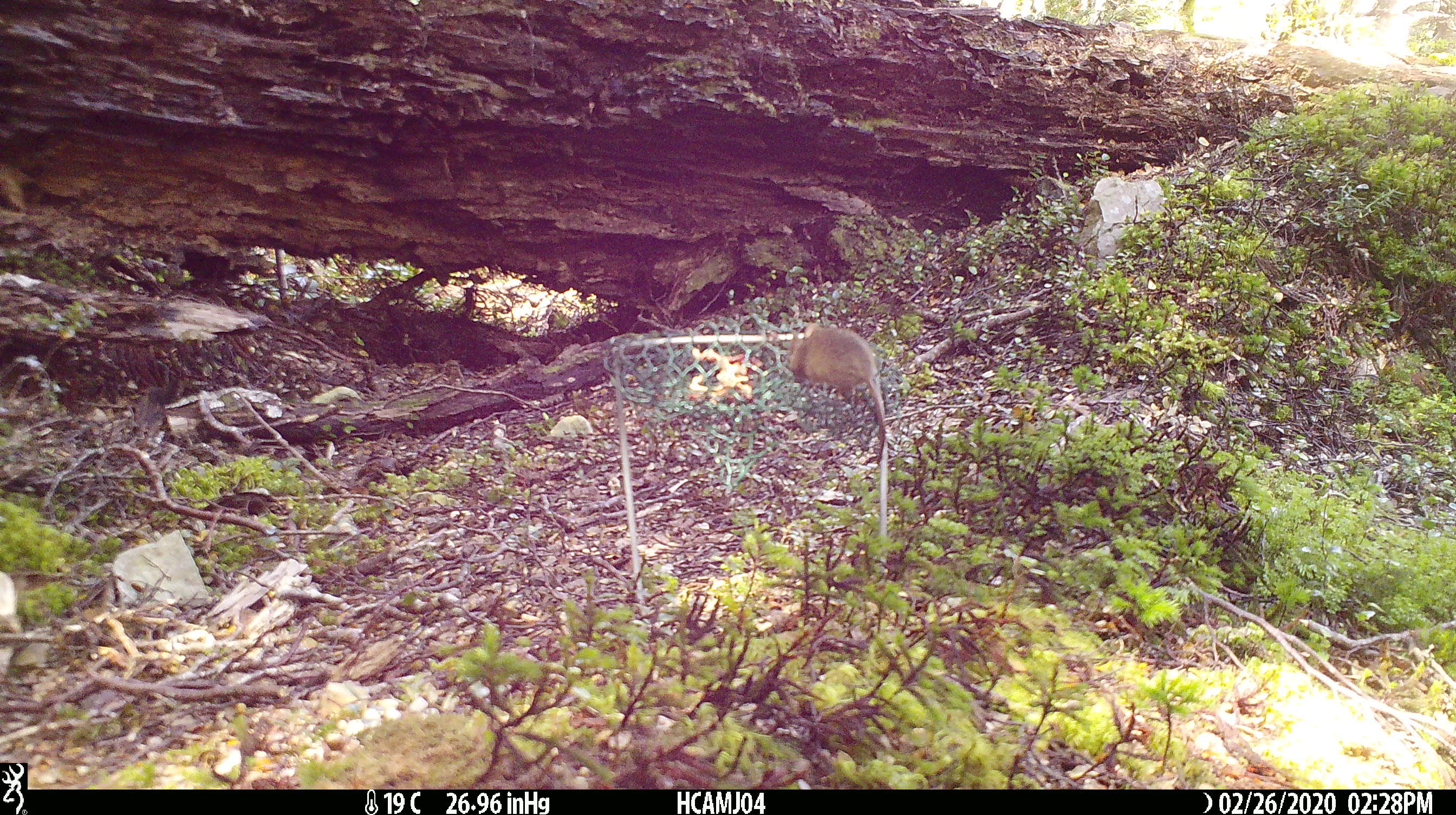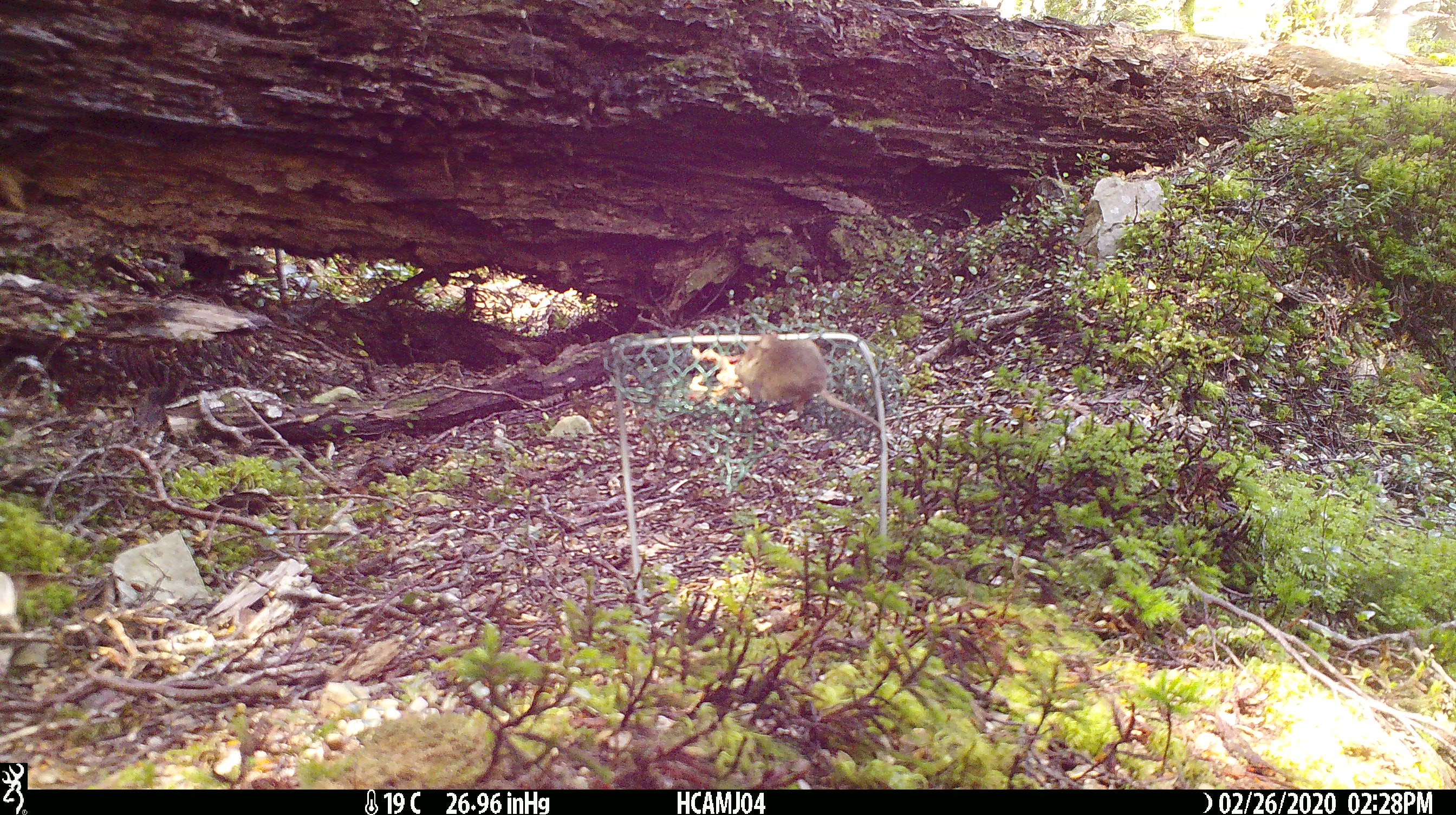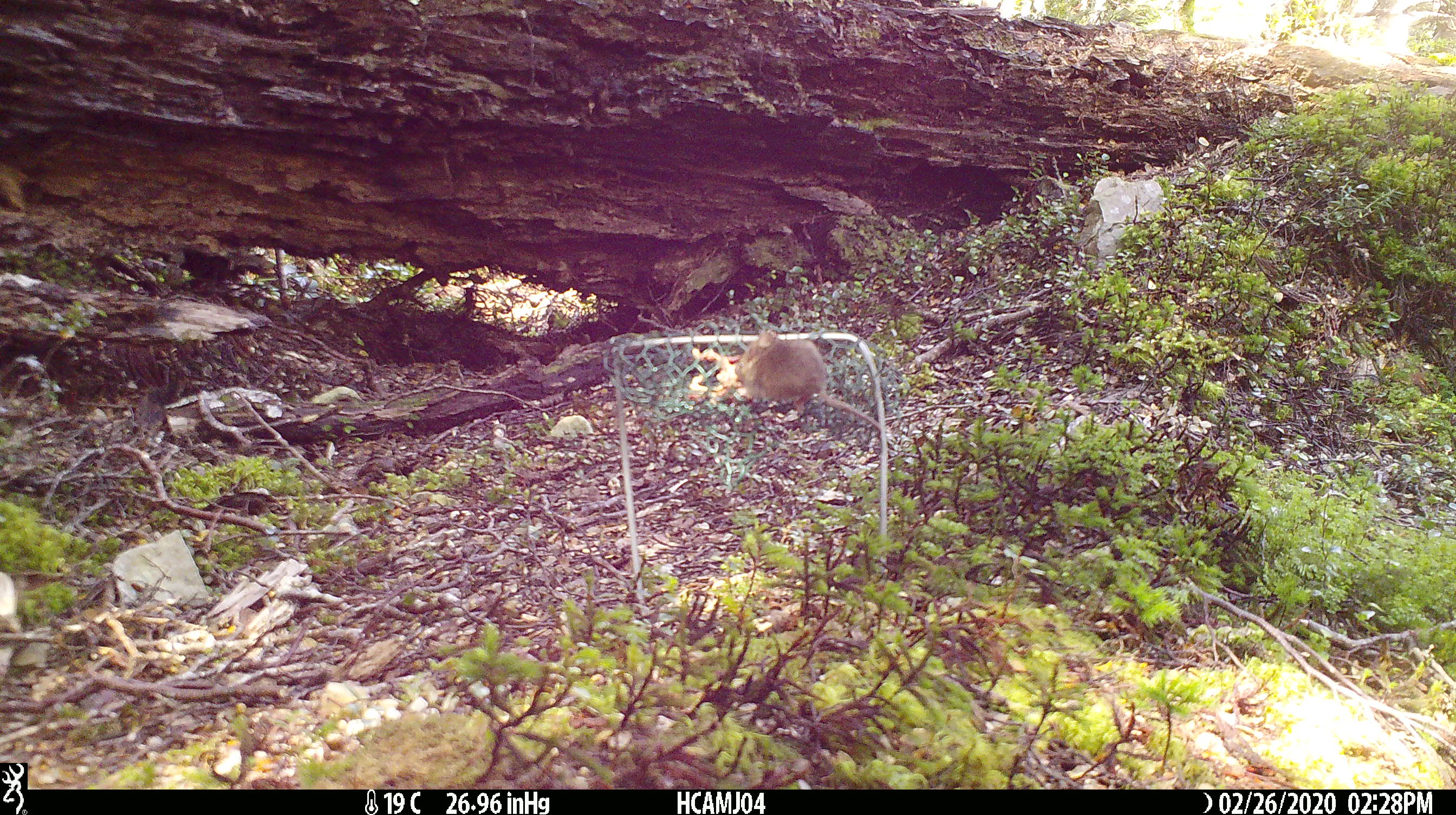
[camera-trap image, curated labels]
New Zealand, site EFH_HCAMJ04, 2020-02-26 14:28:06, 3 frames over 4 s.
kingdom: Animalia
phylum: Chordata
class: Mammalia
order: Rodentia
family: Muridae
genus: Mus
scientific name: Mus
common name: mouse